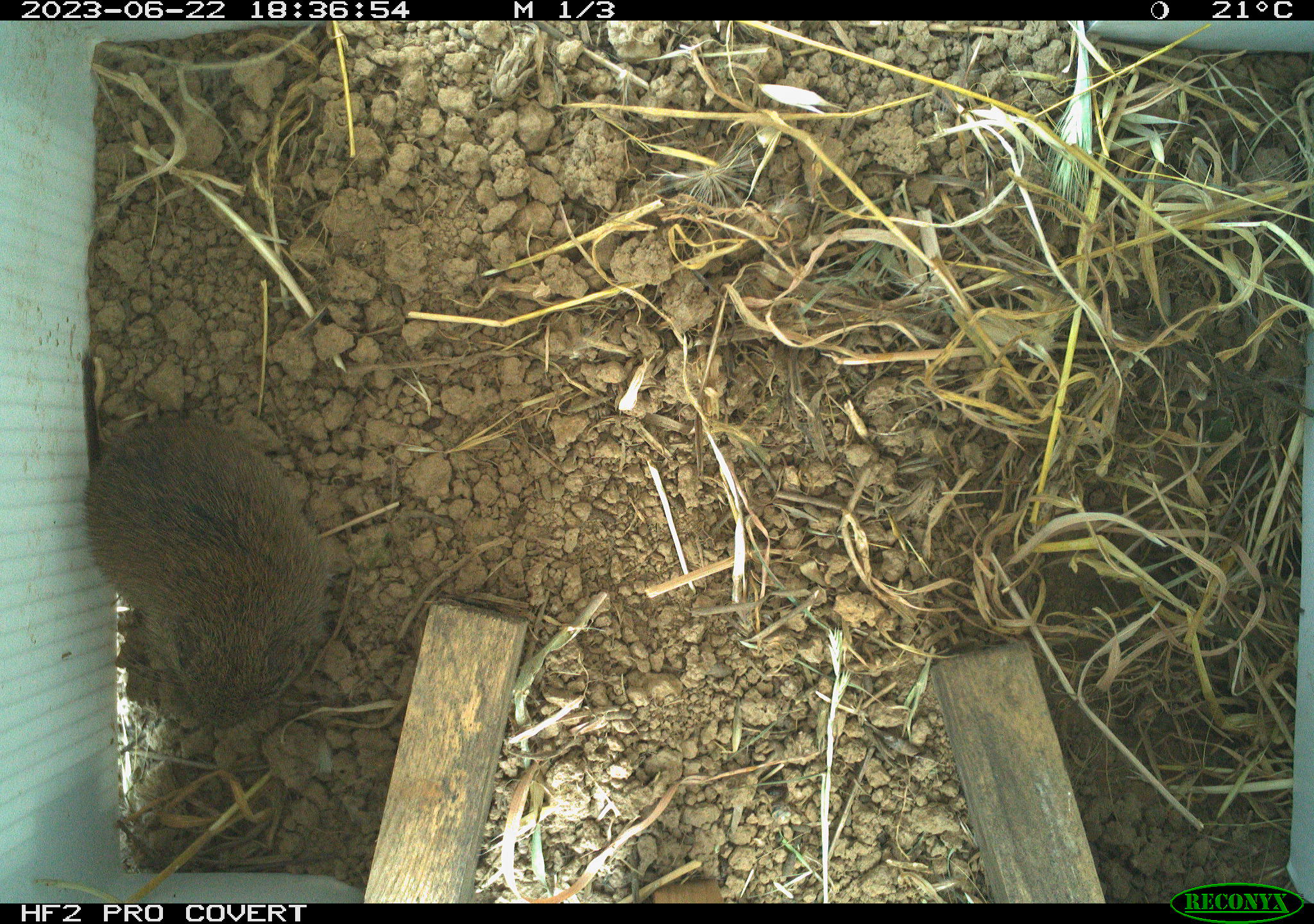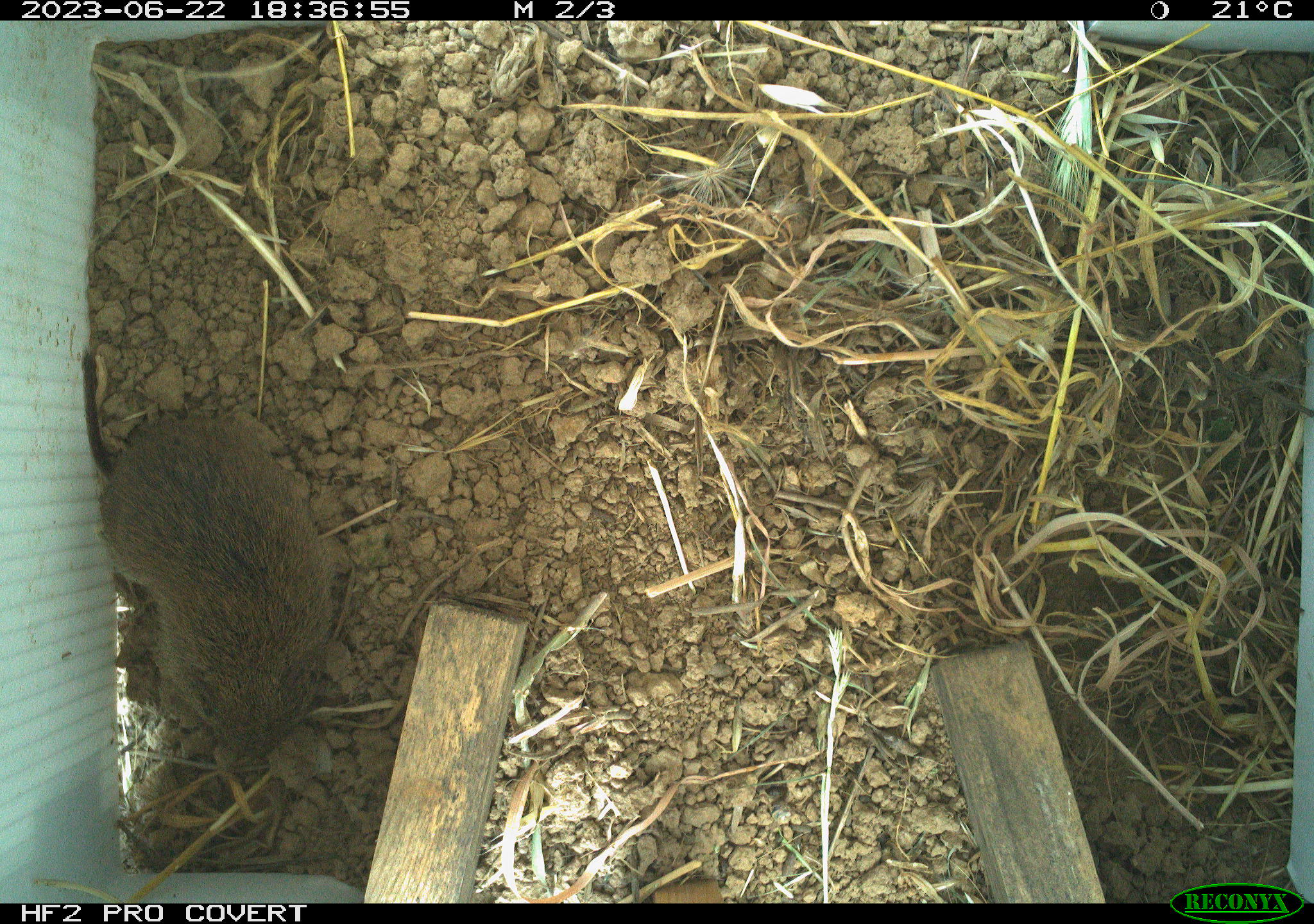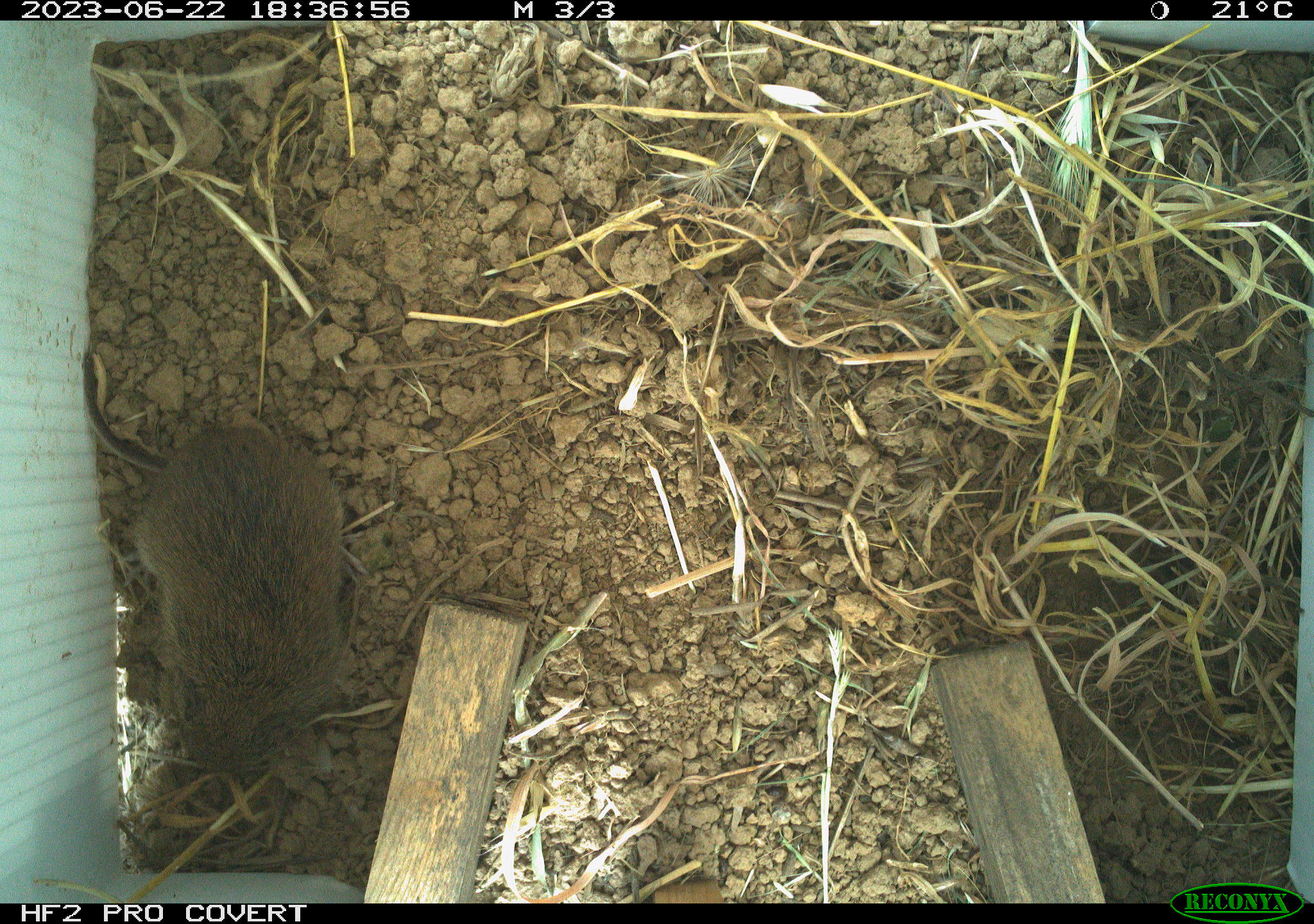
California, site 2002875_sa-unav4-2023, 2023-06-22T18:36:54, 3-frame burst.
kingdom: Animalia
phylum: Chordata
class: Mammalia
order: Rodentia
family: Cricetidae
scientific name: Arvicolinae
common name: voles, lemmings, and muskrats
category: arvicolinae subfamily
Arvicolinae subfamily (voles, lemmings, and muskrats) (Arvicolinae).